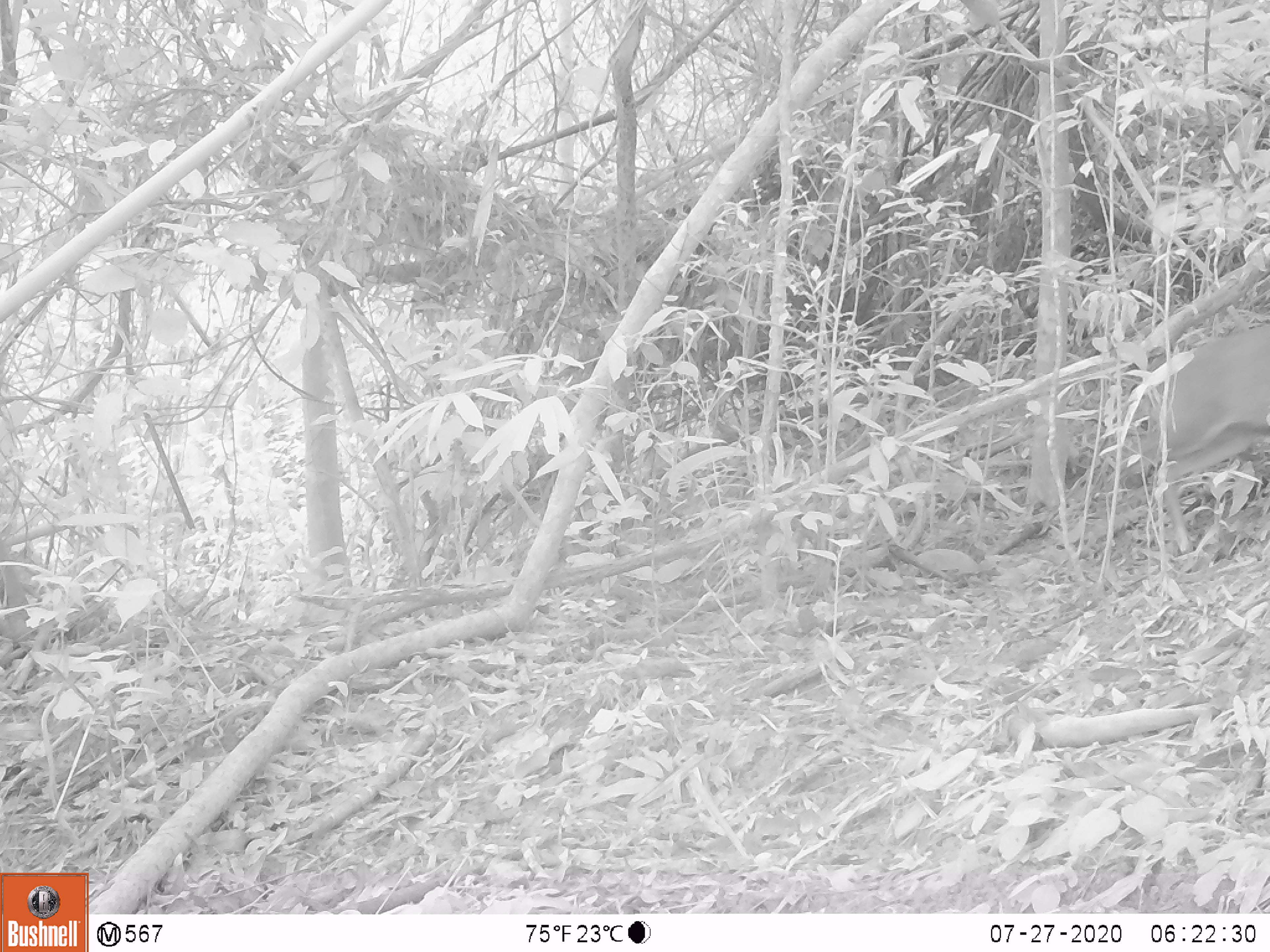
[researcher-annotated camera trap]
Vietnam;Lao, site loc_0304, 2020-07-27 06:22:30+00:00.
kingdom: Animalia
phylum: Chordata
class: Mammalia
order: Artiodactyla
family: Cervidae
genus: Muntiacus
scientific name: Muntiacus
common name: muntjacs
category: unidentified muntjac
Unidentified muntjac (muntjacs) (Muntiacus). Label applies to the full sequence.